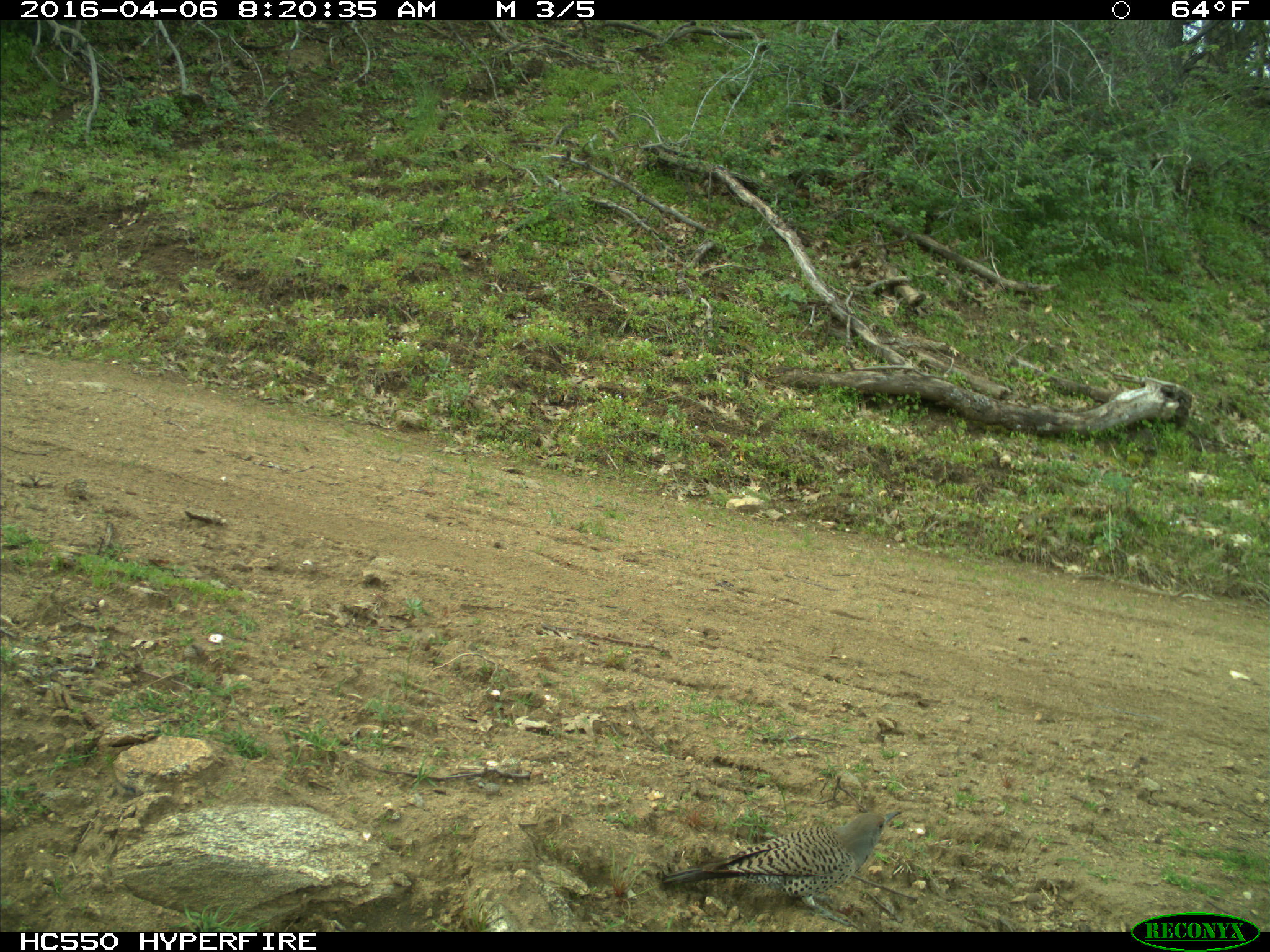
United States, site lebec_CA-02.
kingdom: Animalia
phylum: Chordata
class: Aves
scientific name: Aves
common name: birds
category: unidentified bird